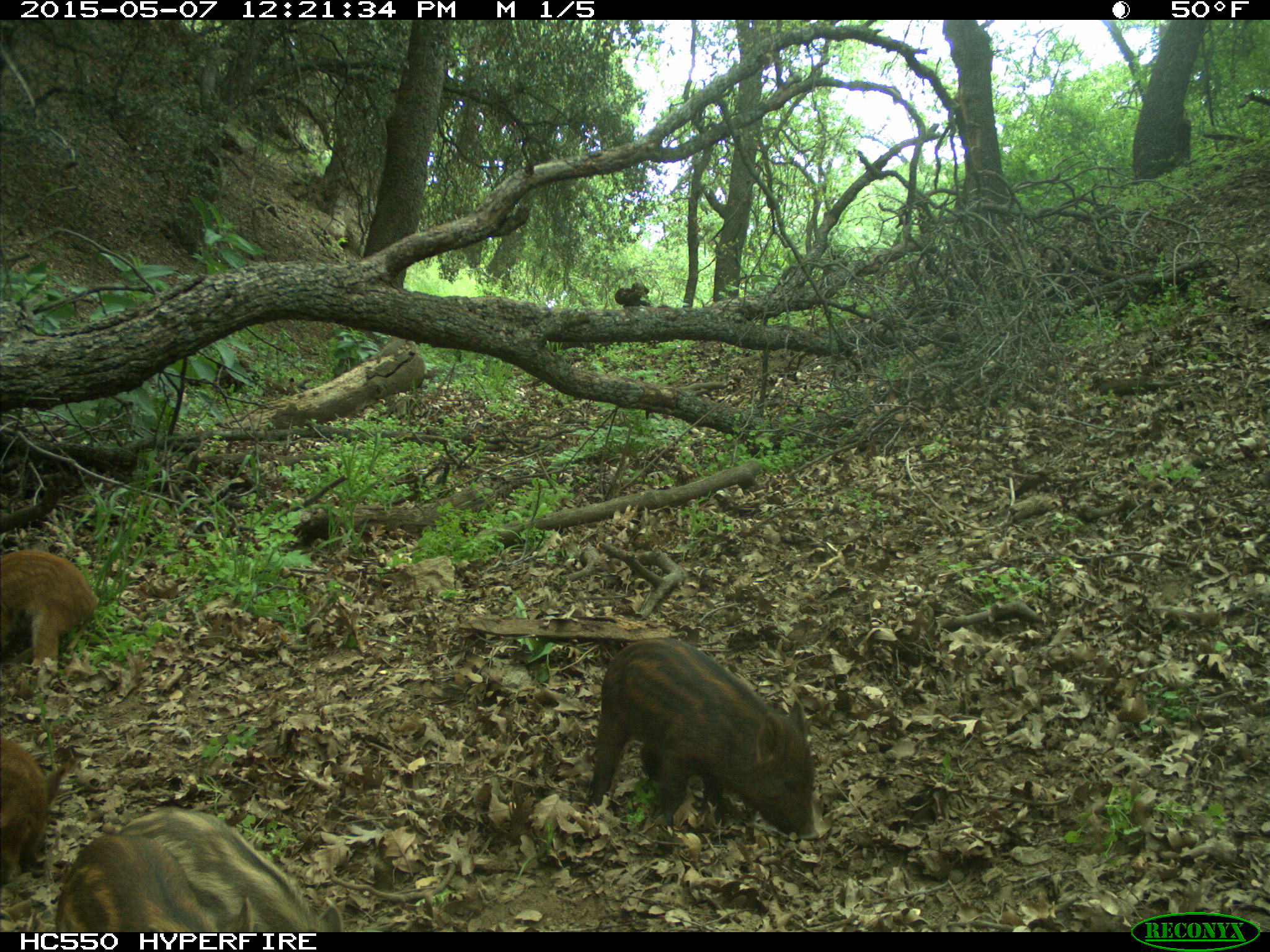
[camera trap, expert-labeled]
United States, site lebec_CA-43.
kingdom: Animalia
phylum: Chordata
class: Mammalia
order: Artiodactyla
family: Suidae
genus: Sus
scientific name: Sus scrofa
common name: wild boar